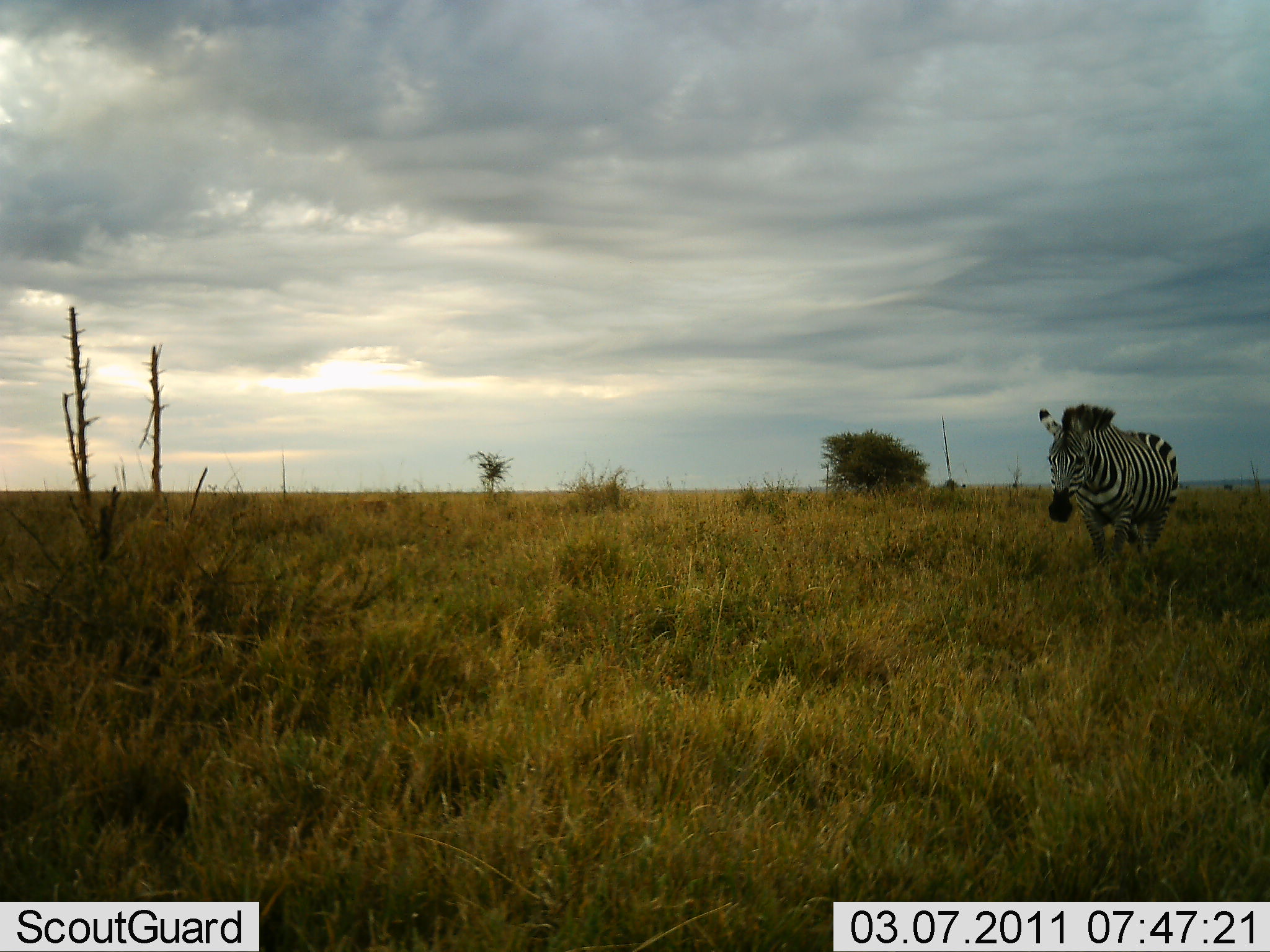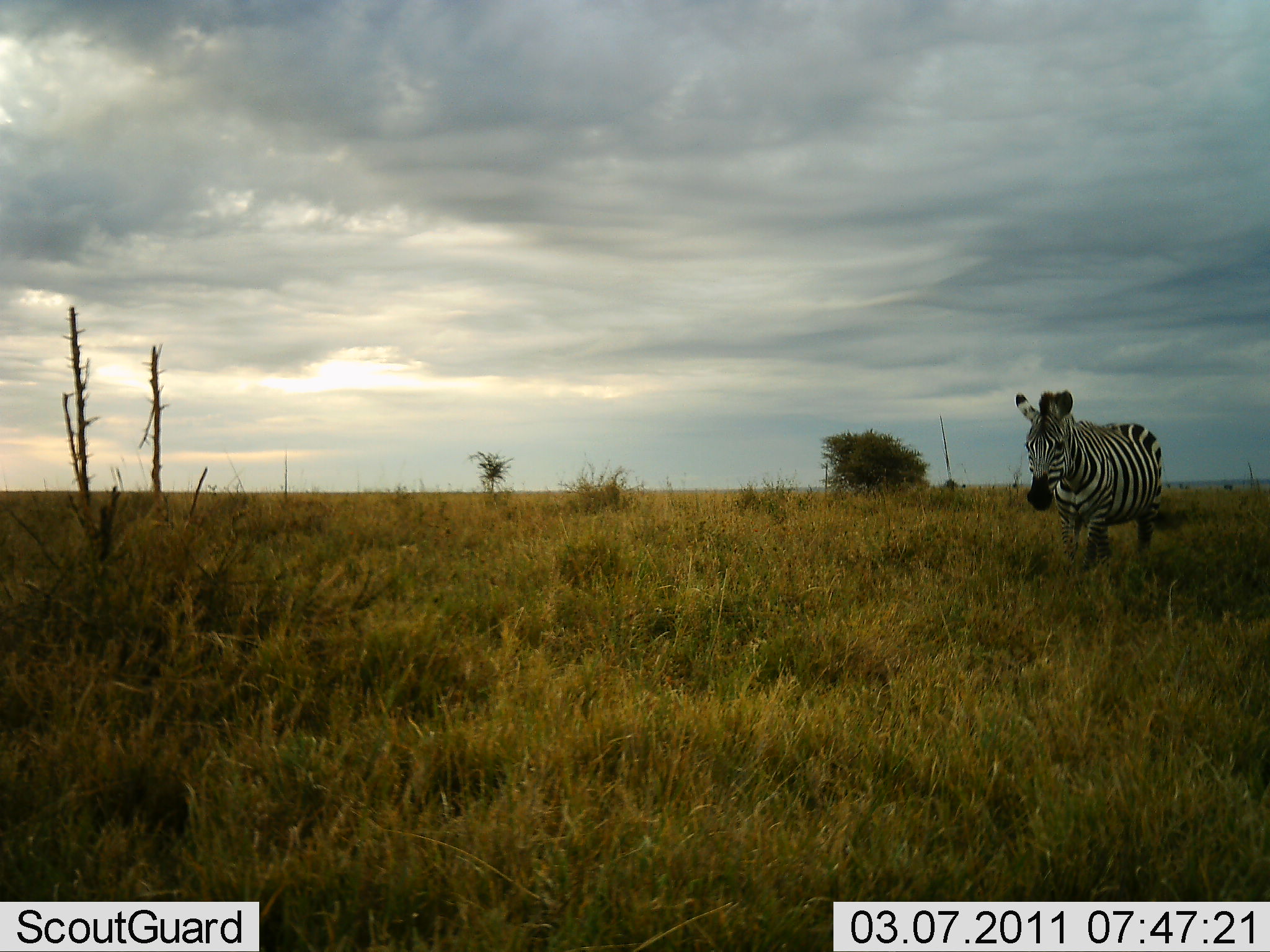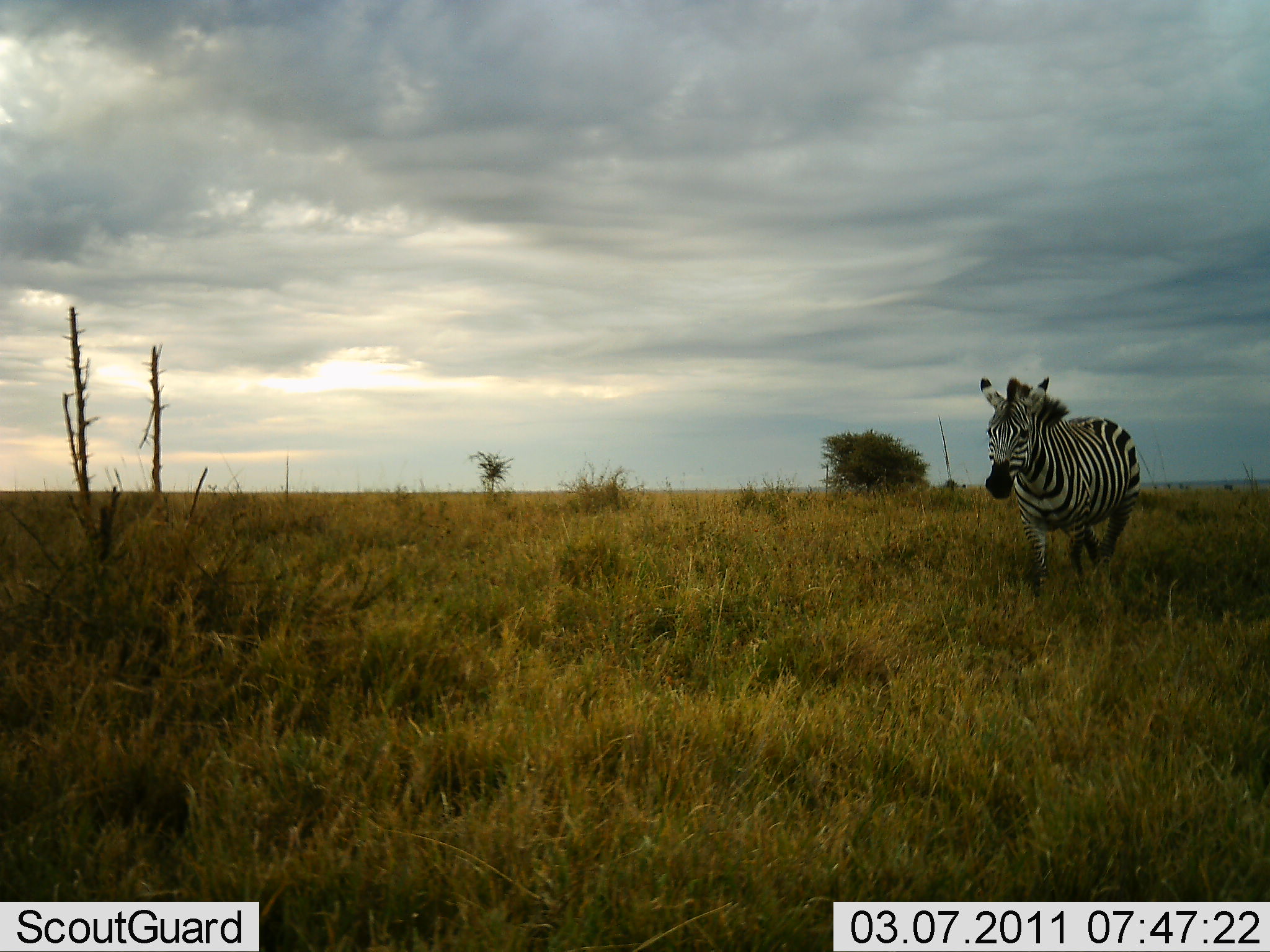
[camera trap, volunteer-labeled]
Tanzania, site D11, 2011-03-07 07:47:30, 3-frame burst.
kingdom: Animalia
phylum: Chordata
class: Mammalia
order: Perissodactyla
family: Equidae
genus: Equus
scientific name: Equus quagga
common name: plains zebra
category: zebra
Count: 1.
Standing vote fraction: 7%.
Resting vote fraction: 0%.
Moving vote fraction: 100%.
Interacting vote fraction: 7%.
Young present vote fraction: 0%.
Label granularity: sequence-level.